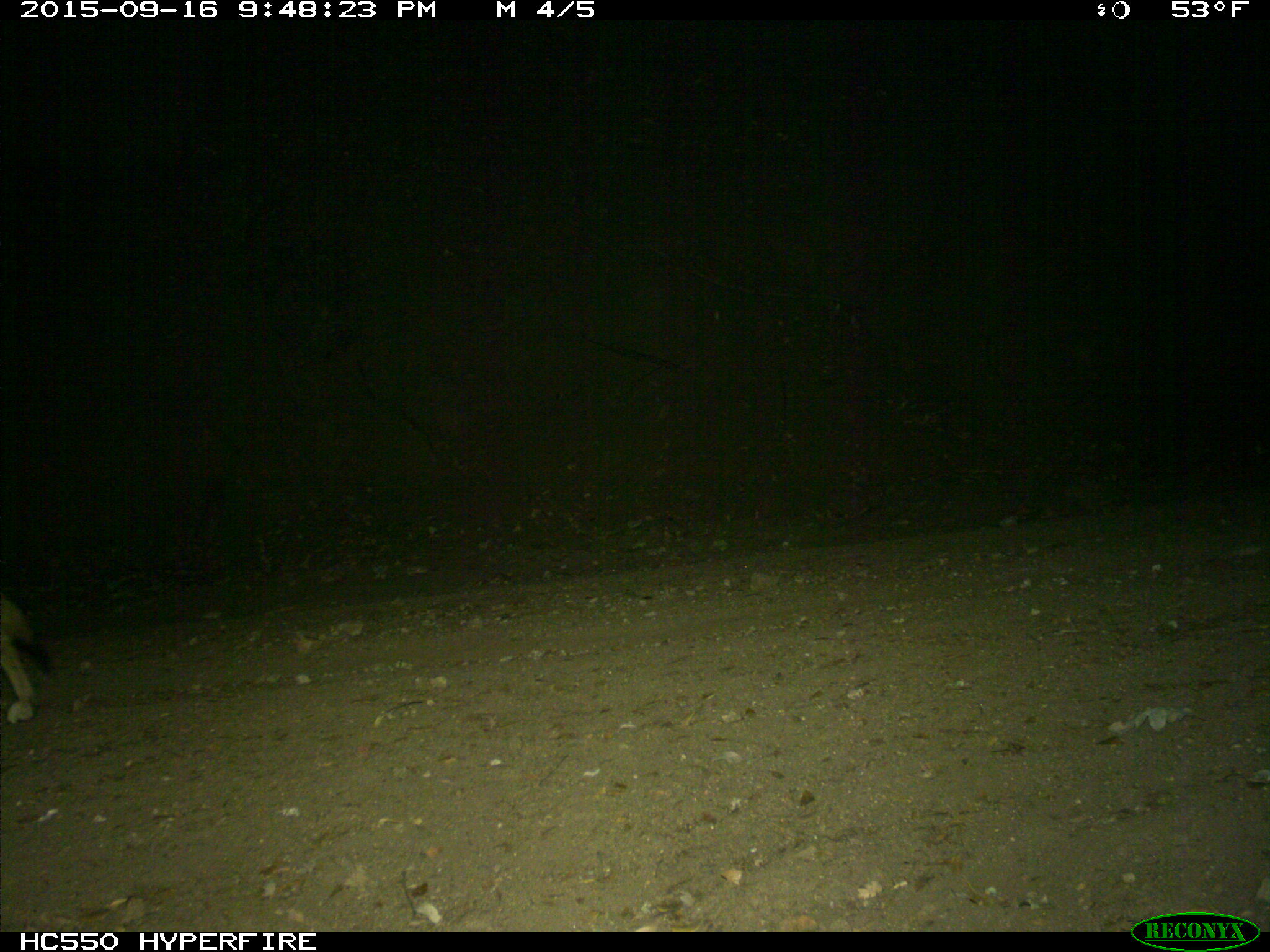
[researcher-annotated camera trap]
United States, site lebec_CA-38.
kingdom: Animalia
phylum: Chordata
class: Mammalia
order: Carnivora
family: Canidae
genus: Canis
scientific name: Canis latrans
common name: coyote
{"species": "Canis latrans (coyote)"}